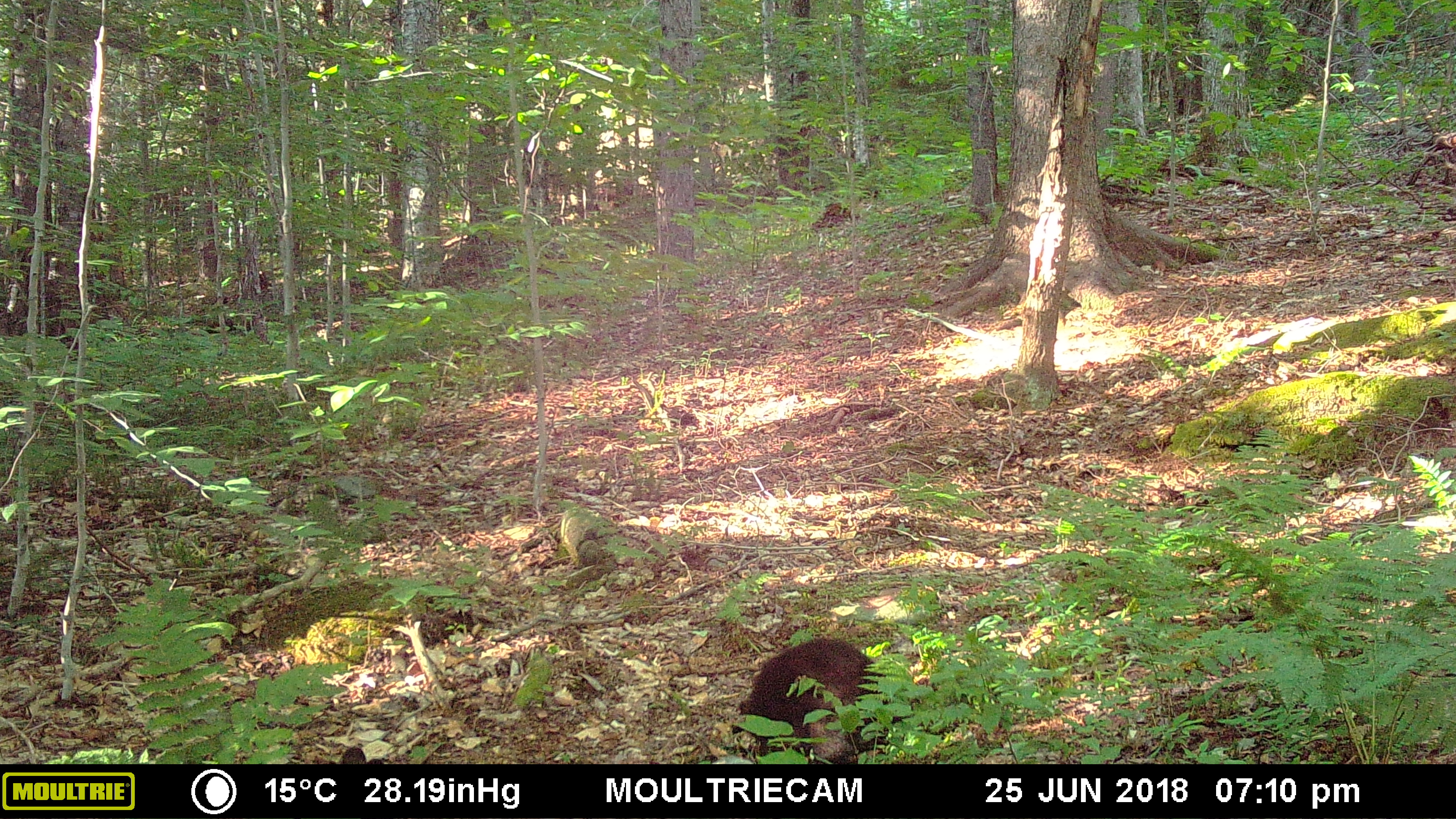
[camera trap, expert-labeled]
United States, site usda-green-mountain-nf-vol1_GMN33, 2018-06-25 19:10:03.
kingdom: Animalia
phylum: Chordata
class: Mammalia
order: Carnivora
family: Ursidae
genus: Ursus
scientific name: Ursus americanus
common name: black bear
Black bear (Ursus americanus).